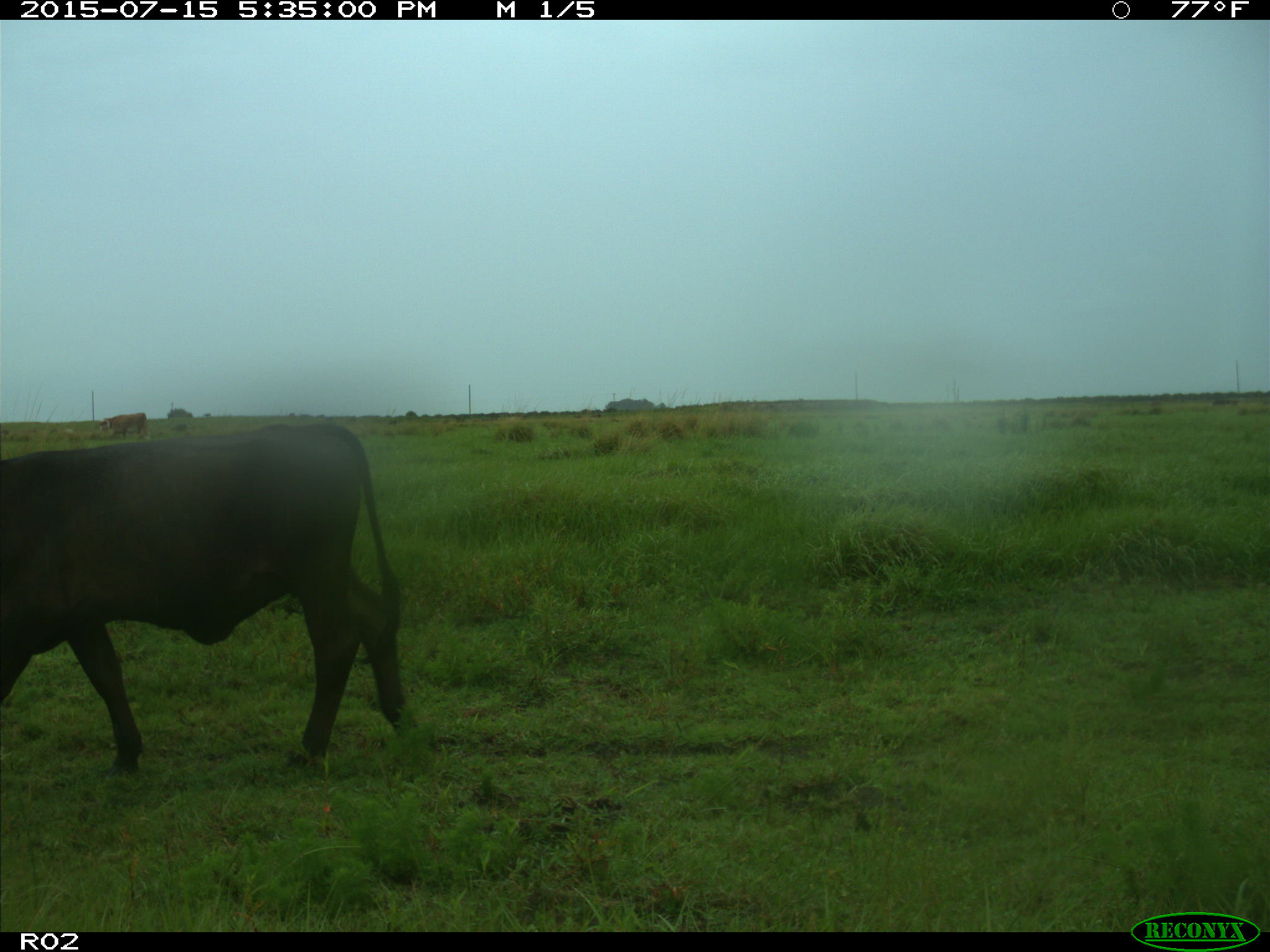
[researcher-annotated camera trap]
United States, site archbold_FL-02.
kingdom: Animalia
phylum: Chordata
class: Mammalia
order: Artiodactyla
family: Bovidae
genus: Bos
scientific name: Bos taurus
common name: domestic cow